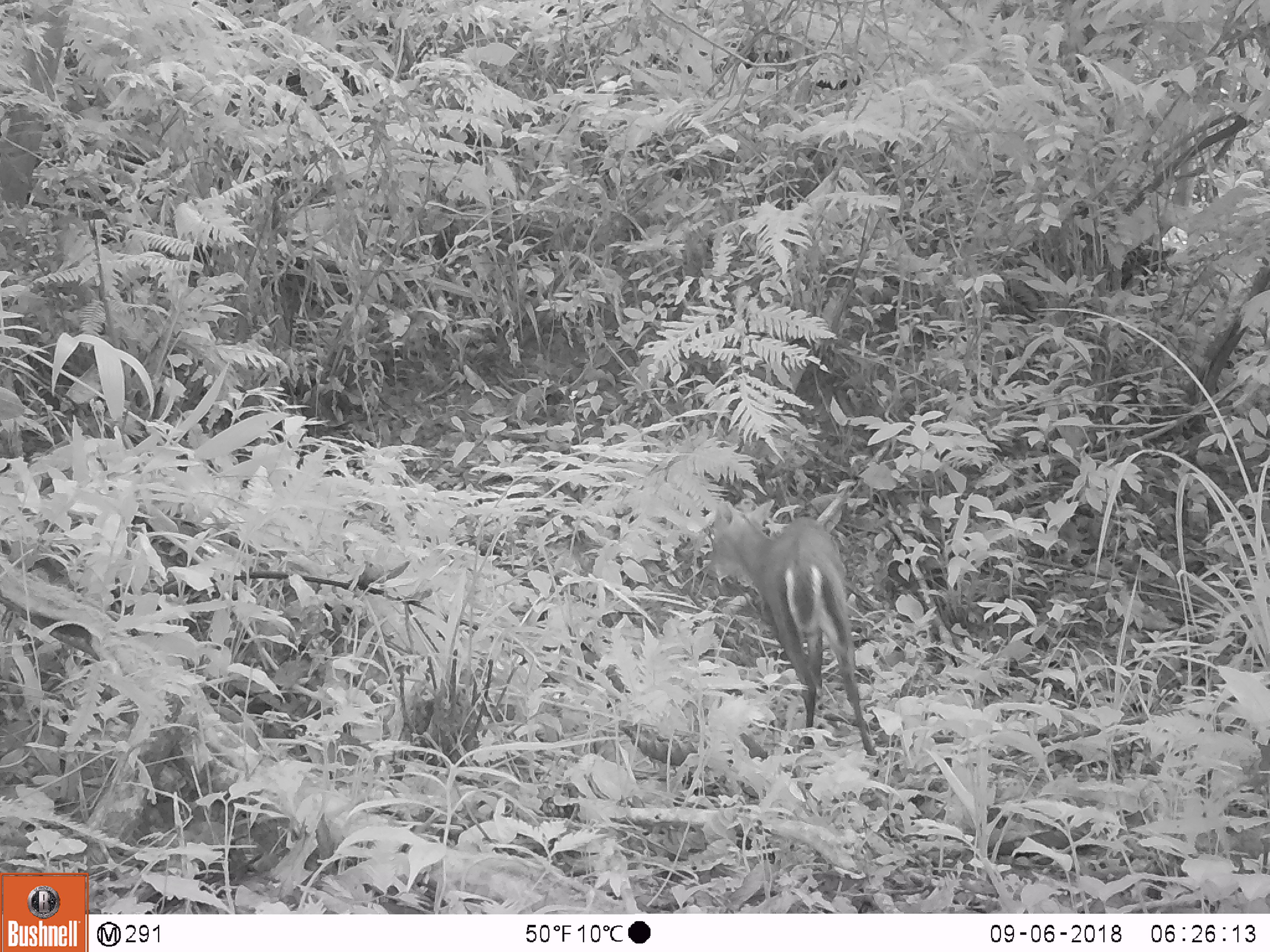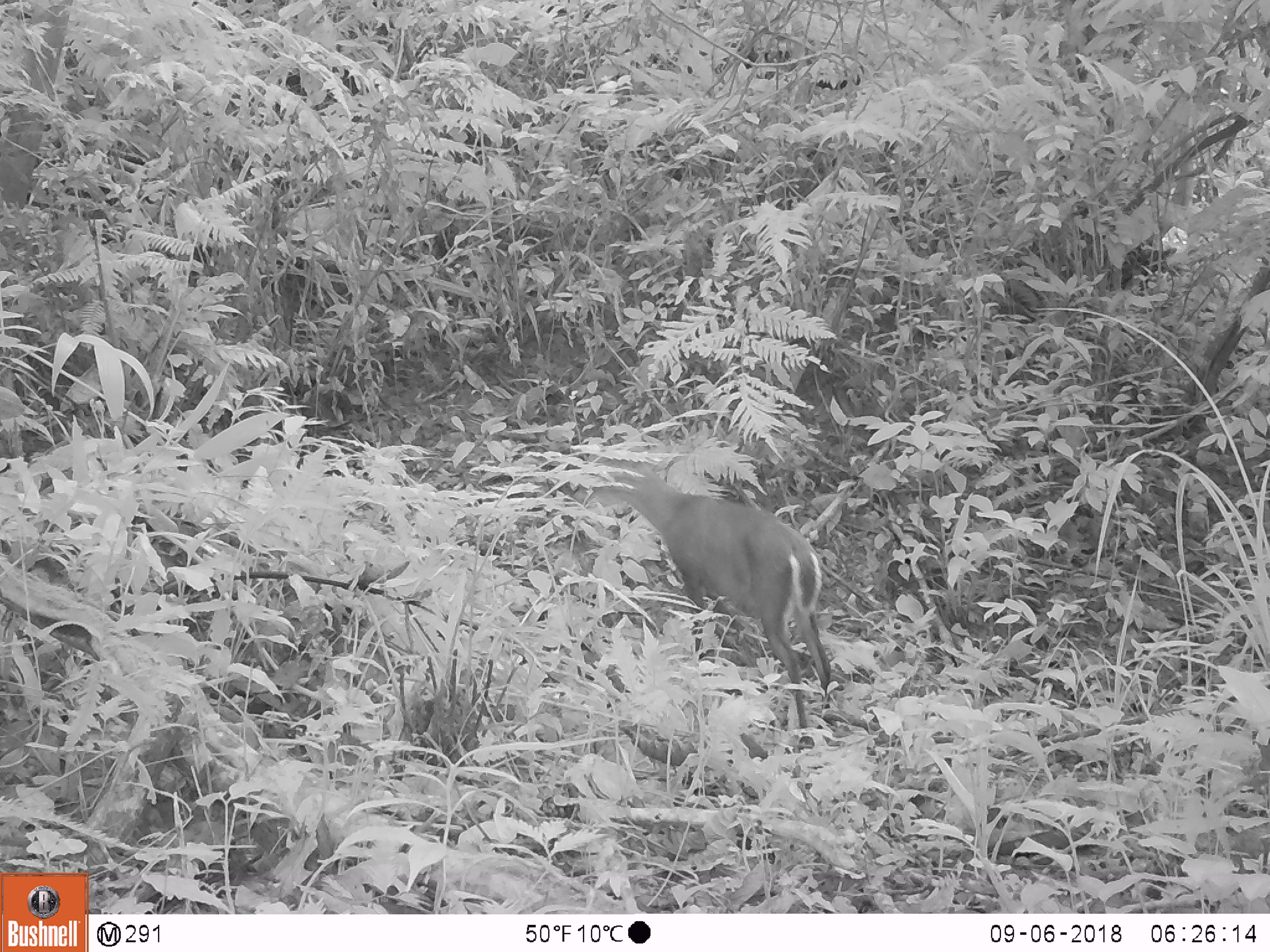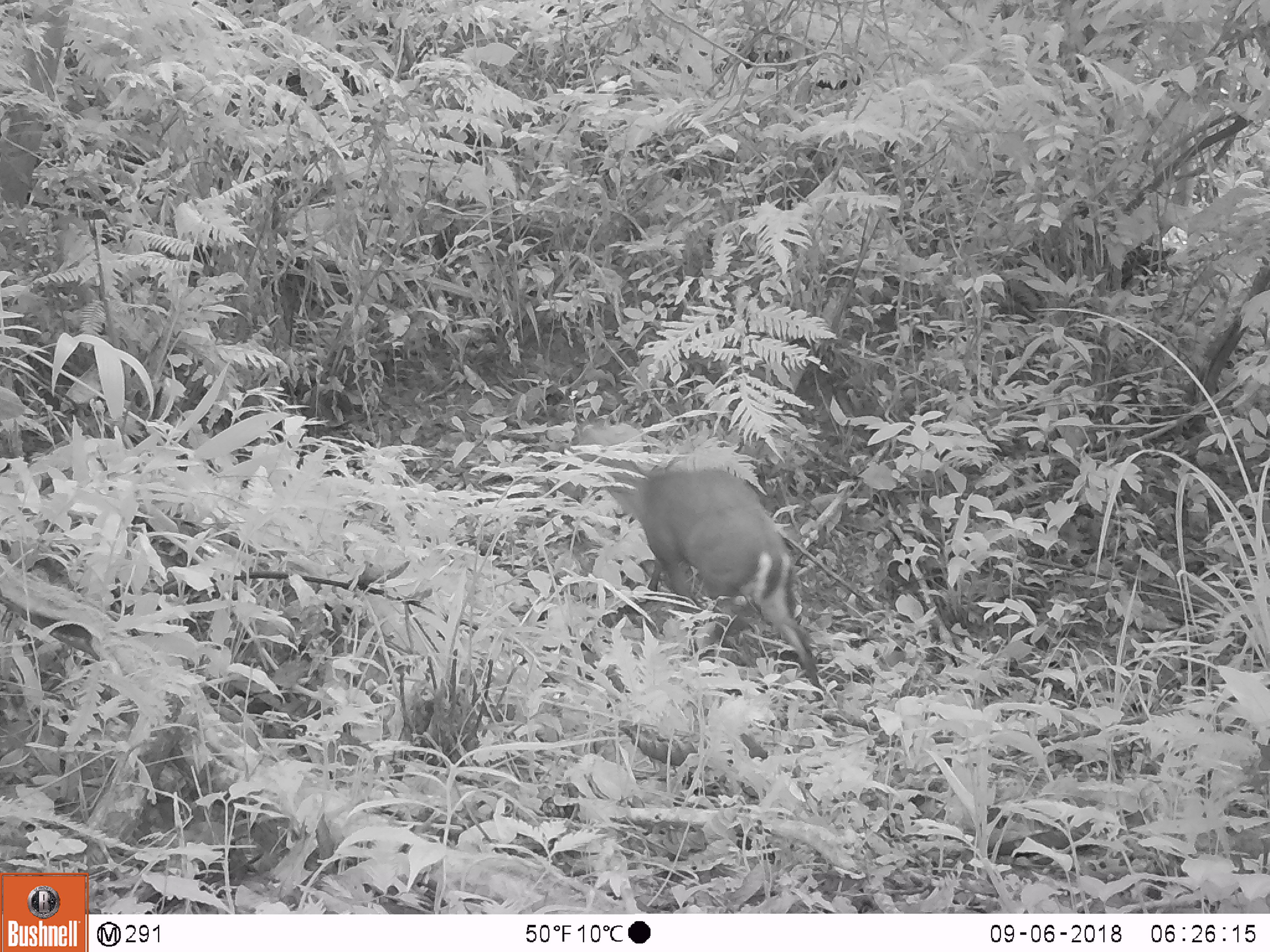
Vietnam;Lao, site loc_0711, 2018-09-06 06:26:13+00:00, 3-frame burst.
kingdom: Animalia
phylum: Chordata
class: Mammalia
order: Artiodactyla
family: Cervidae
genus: Muntiacus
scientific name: Muntiacus rooseveltorum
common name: roosevelt's muntjac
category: roosevelts muntjac group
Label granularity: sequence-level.